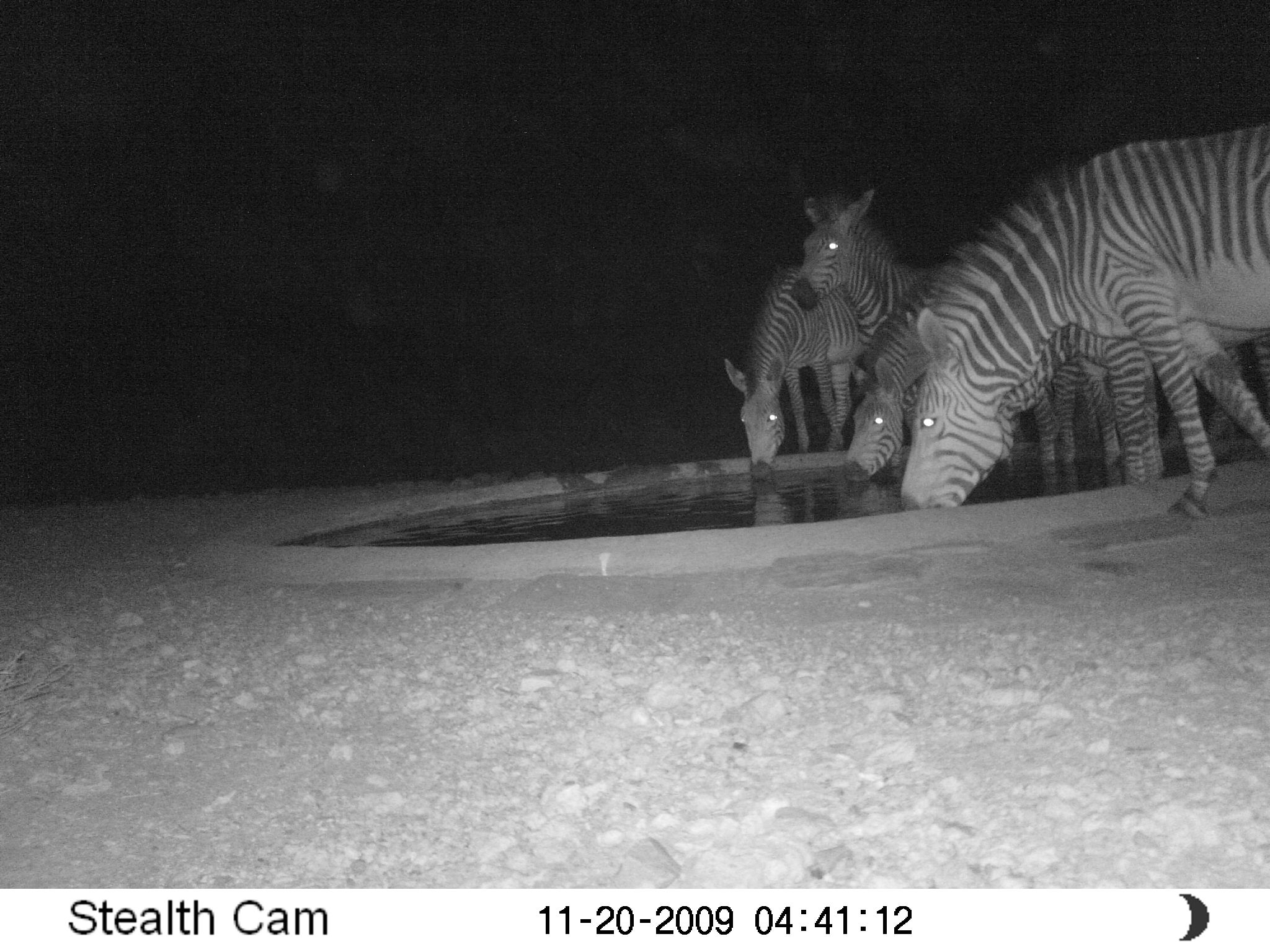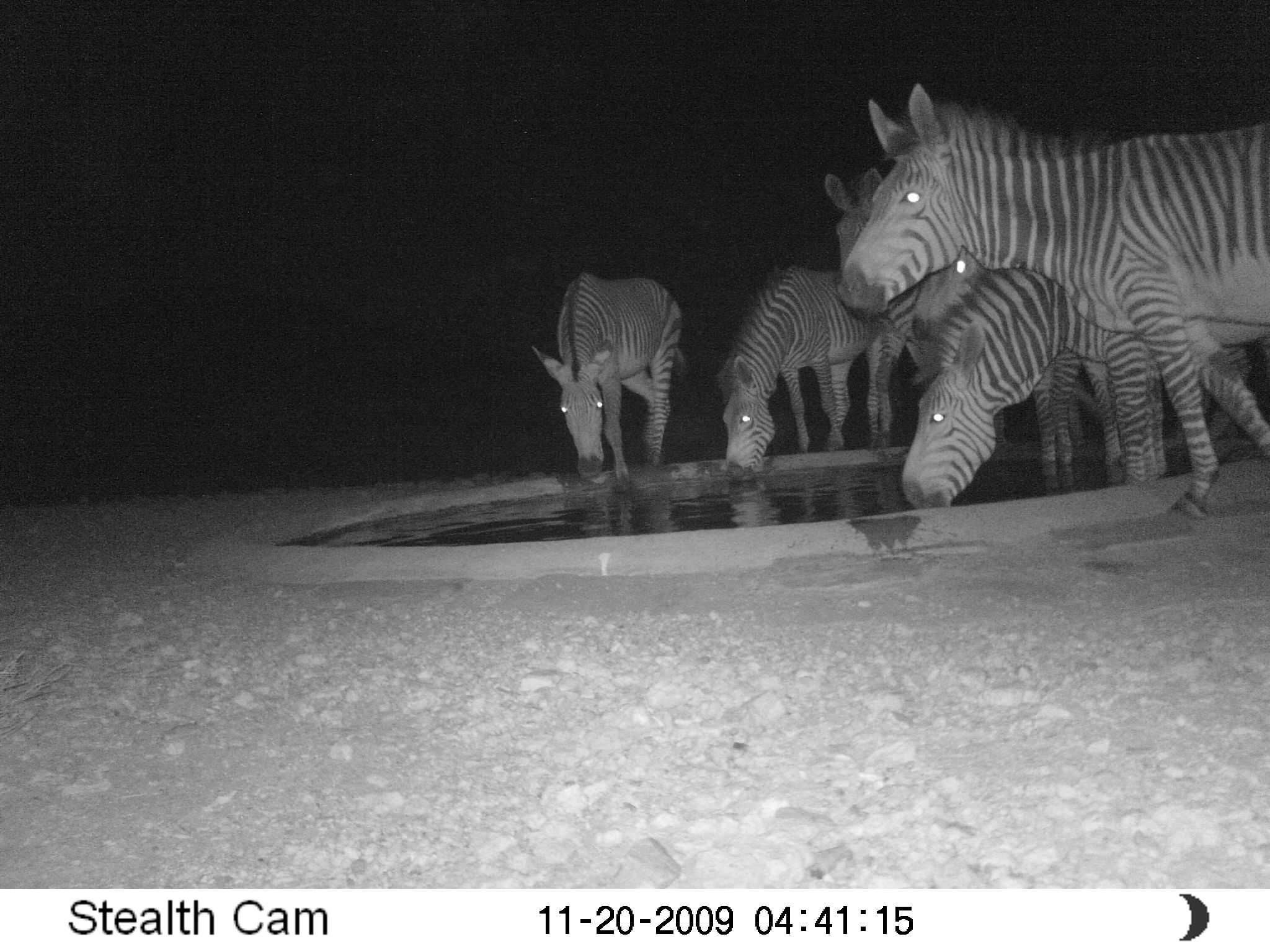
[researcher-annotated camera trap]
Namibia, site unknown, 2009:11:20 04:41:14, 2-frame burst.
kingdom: Animalia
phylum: Chordata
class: Mammalia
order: Perissodactyla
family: Equidae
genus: Equus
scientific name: Equus zebra hartmannae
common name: hartmann's mountain zebra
Equus zebra hartmannae (hartmann's mountain zebra).